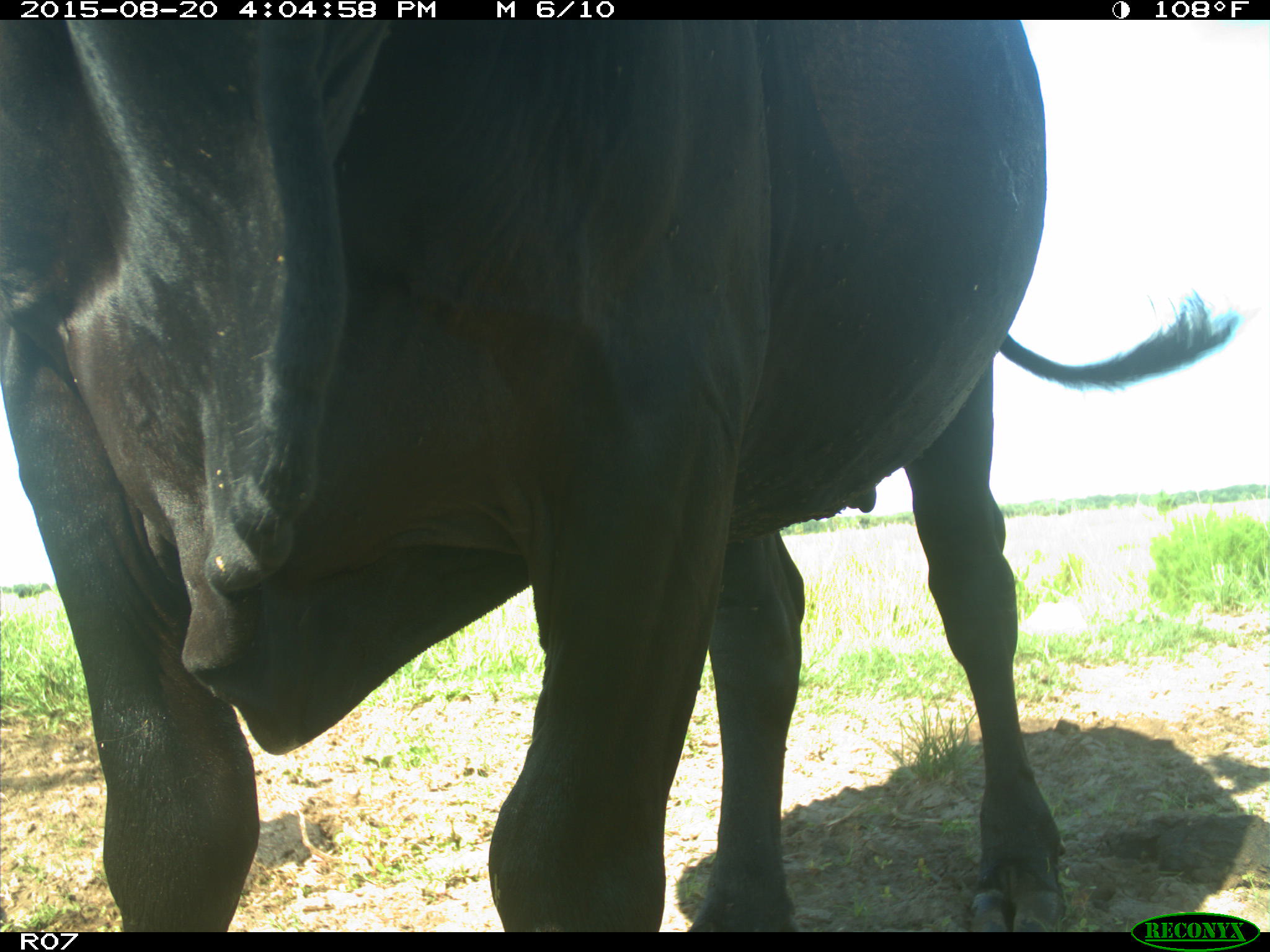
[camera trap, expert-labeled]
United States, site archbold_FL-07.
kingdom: Animalia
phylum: Chordata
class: Mammalia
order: Artiodactyla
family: Bovidae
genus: Bos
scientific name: Bos taurus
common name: domestic cow